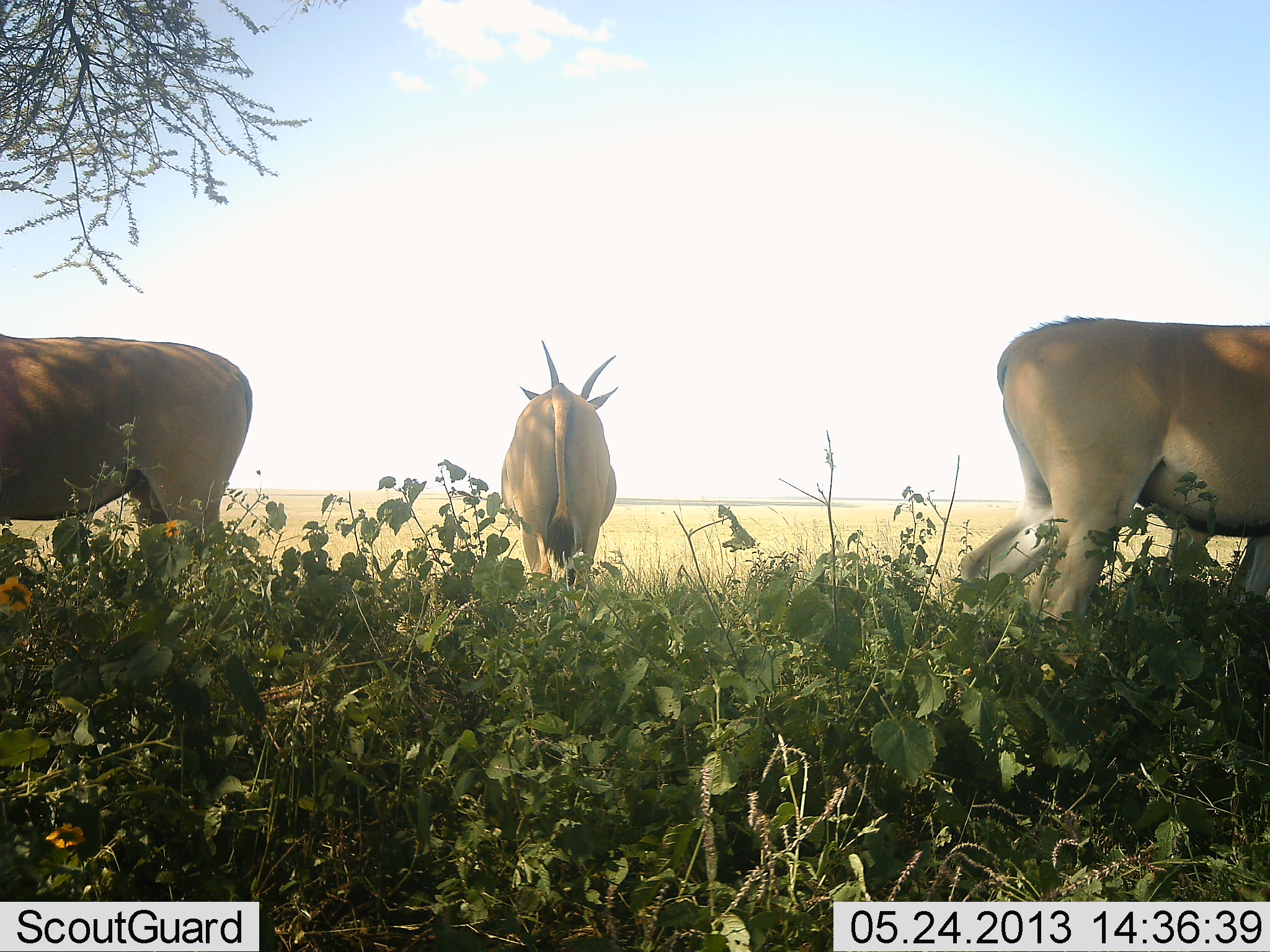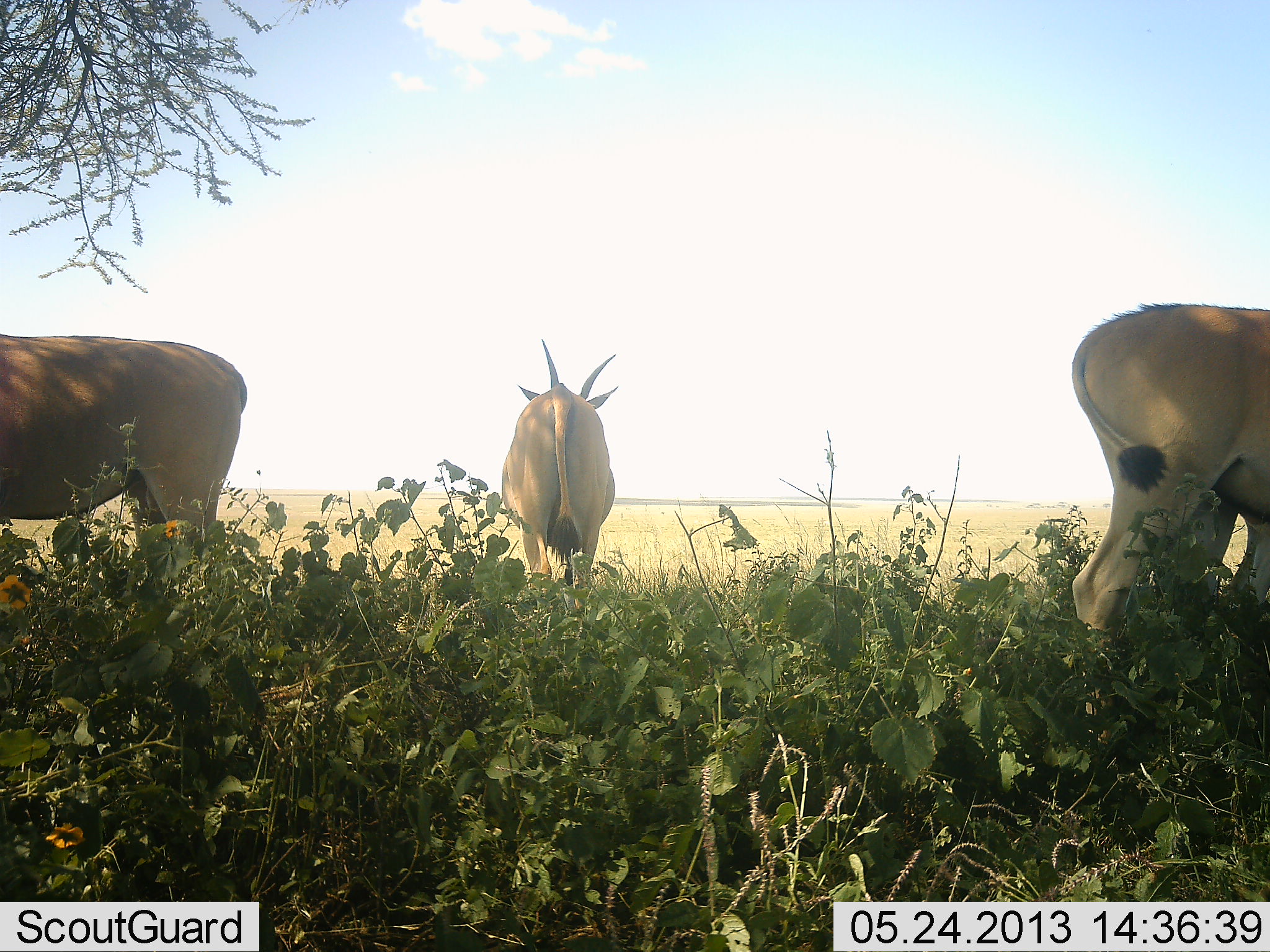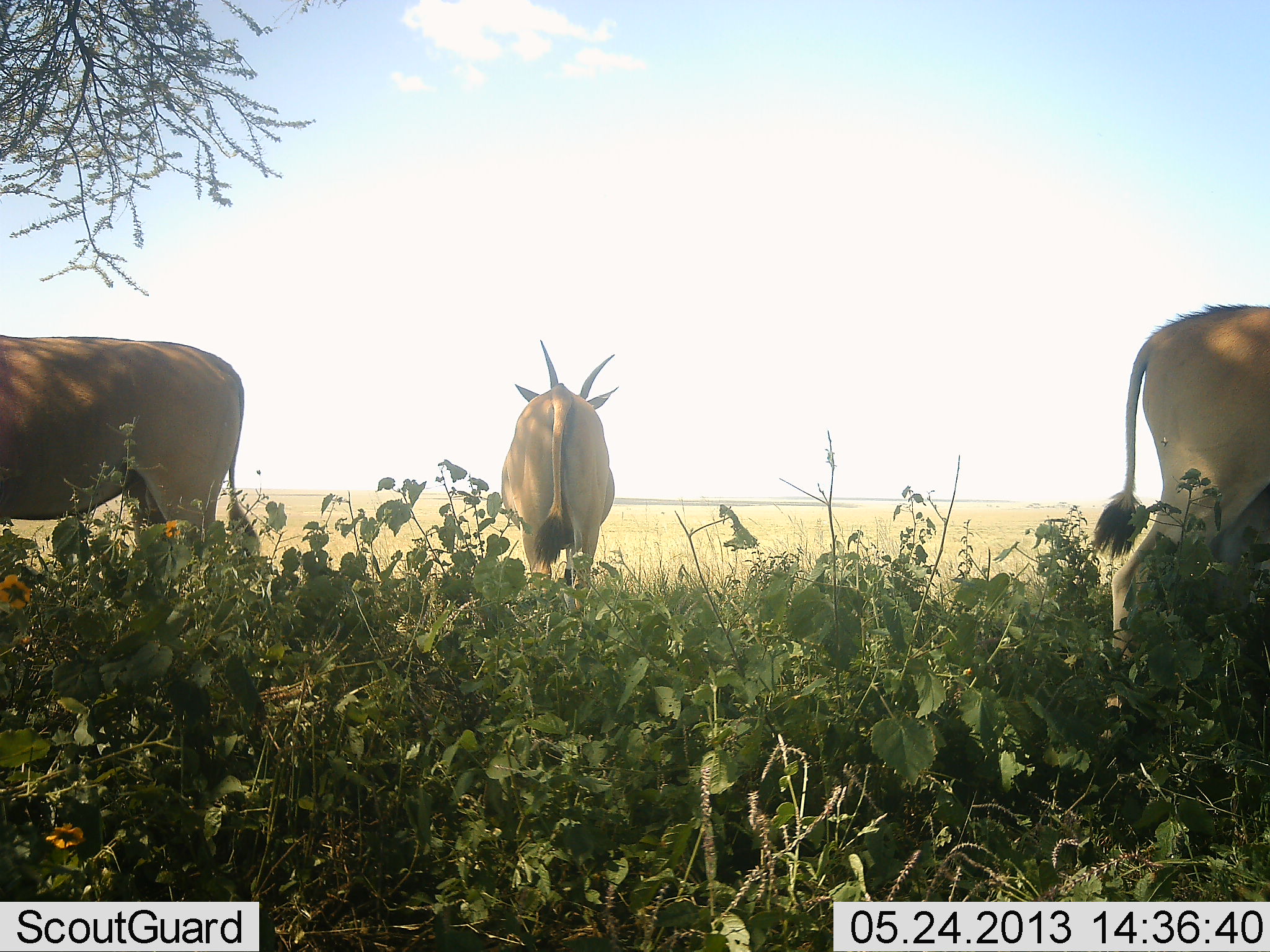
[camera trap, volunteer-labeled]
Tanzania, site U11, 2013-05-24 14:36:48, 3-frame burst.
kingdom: Animalia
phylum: Chordata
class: Mammalia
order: Artiodactyla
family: Bovidae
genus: Tragelaphus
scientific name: Tragelaphus oryx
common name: eland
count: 3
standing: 100%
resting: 10%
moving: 50%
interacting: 0%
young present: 0%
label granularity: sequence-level